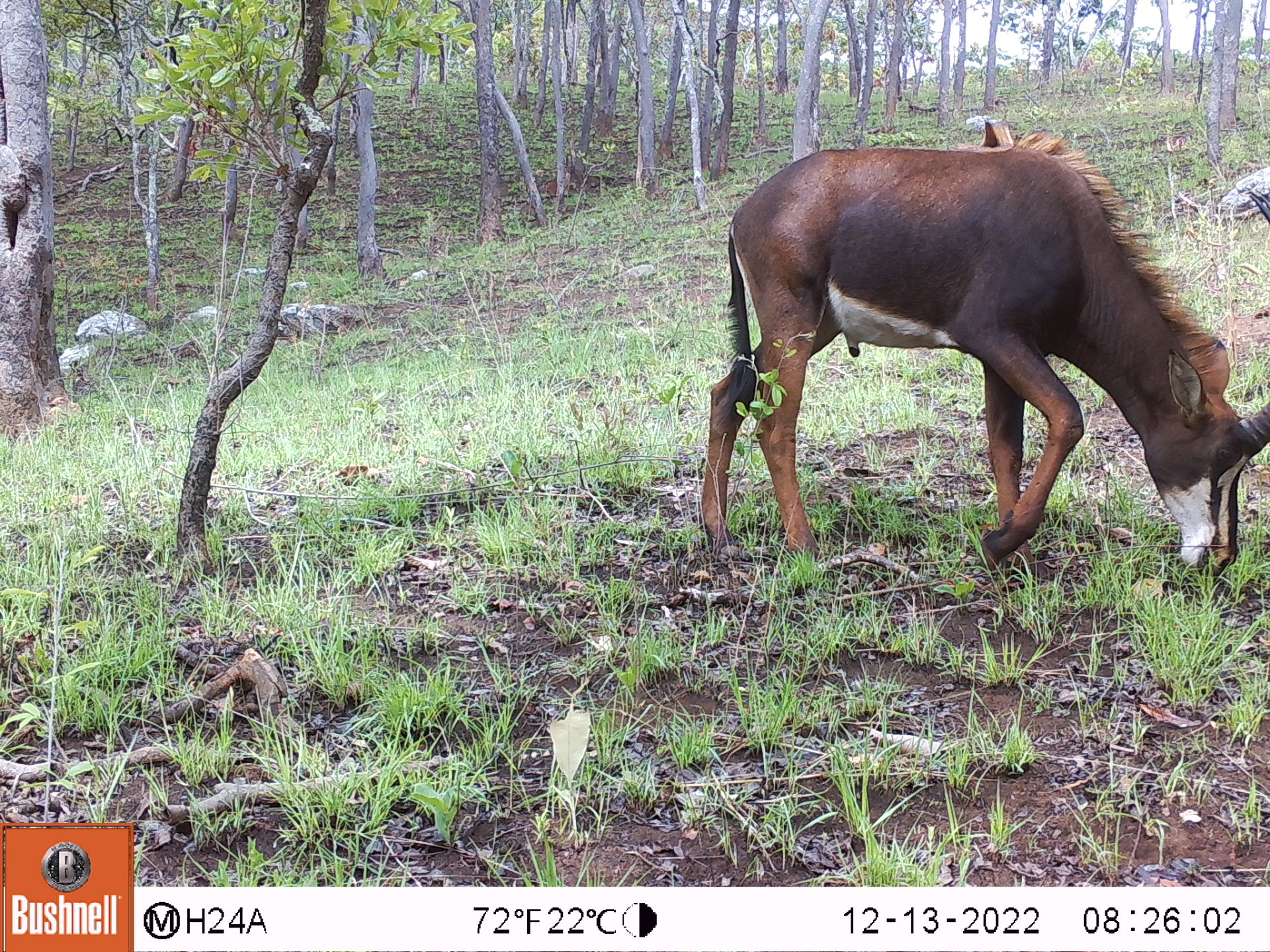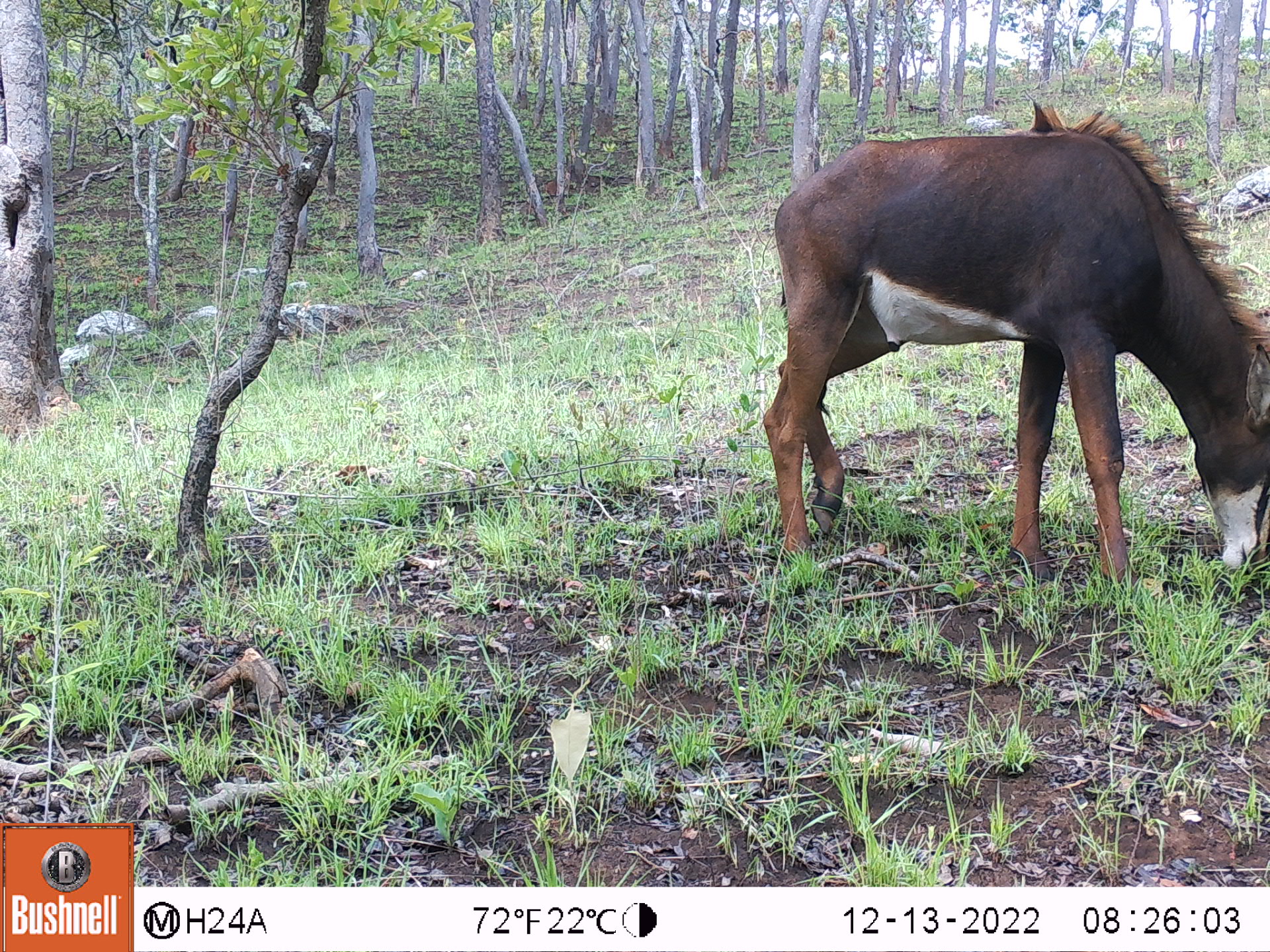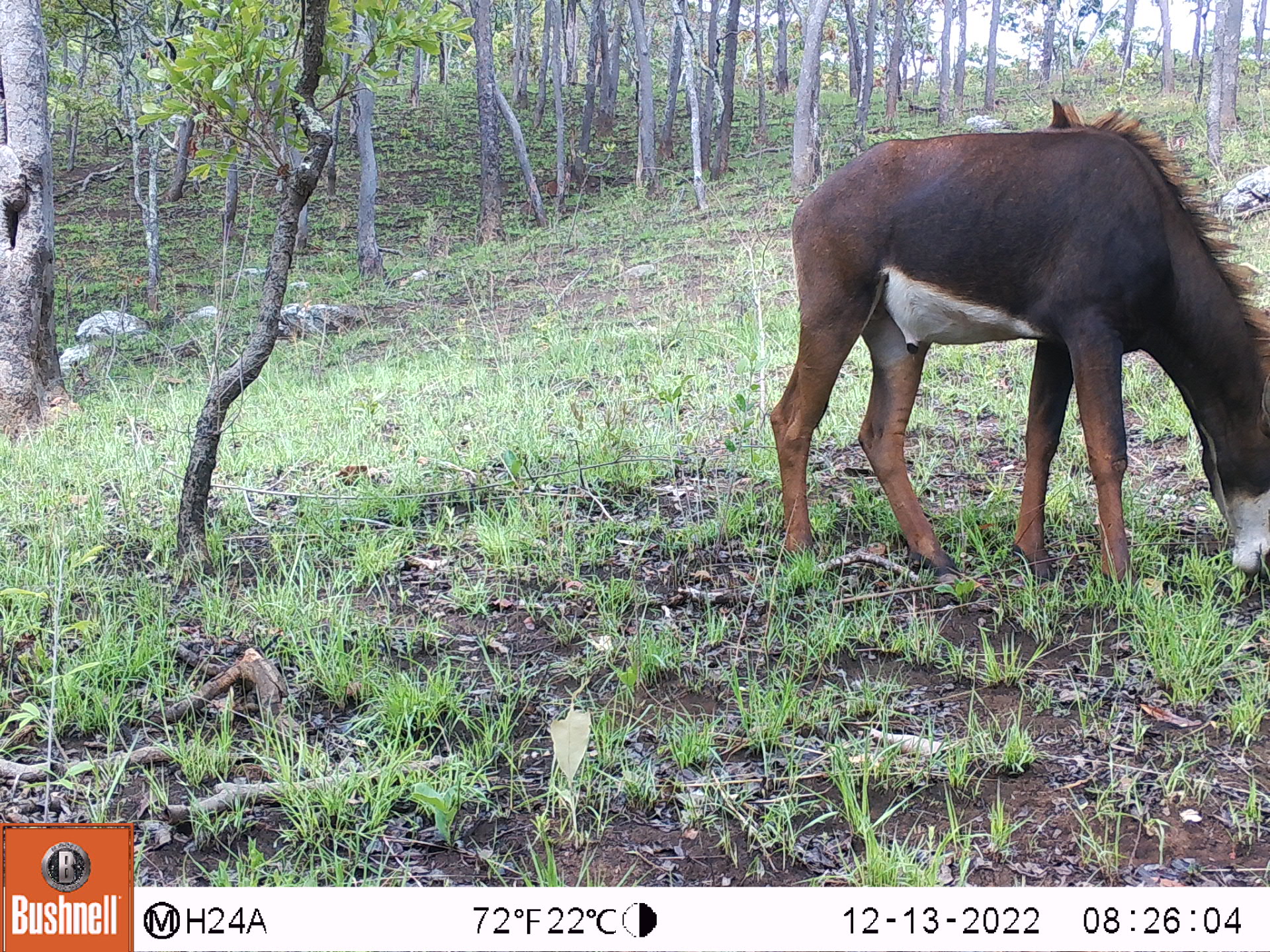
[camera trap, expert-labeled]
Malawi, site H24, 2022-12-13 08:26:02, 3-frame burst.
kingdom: Animalia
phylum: Chordata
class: Mammalia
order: Artiodactyla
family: Bovidae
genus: Hippotragus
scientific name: Hippotragus niger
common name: sable antelope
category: sable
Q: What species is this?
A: Sable (sable antelope) (Hippotragus niger).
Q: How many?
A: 1.